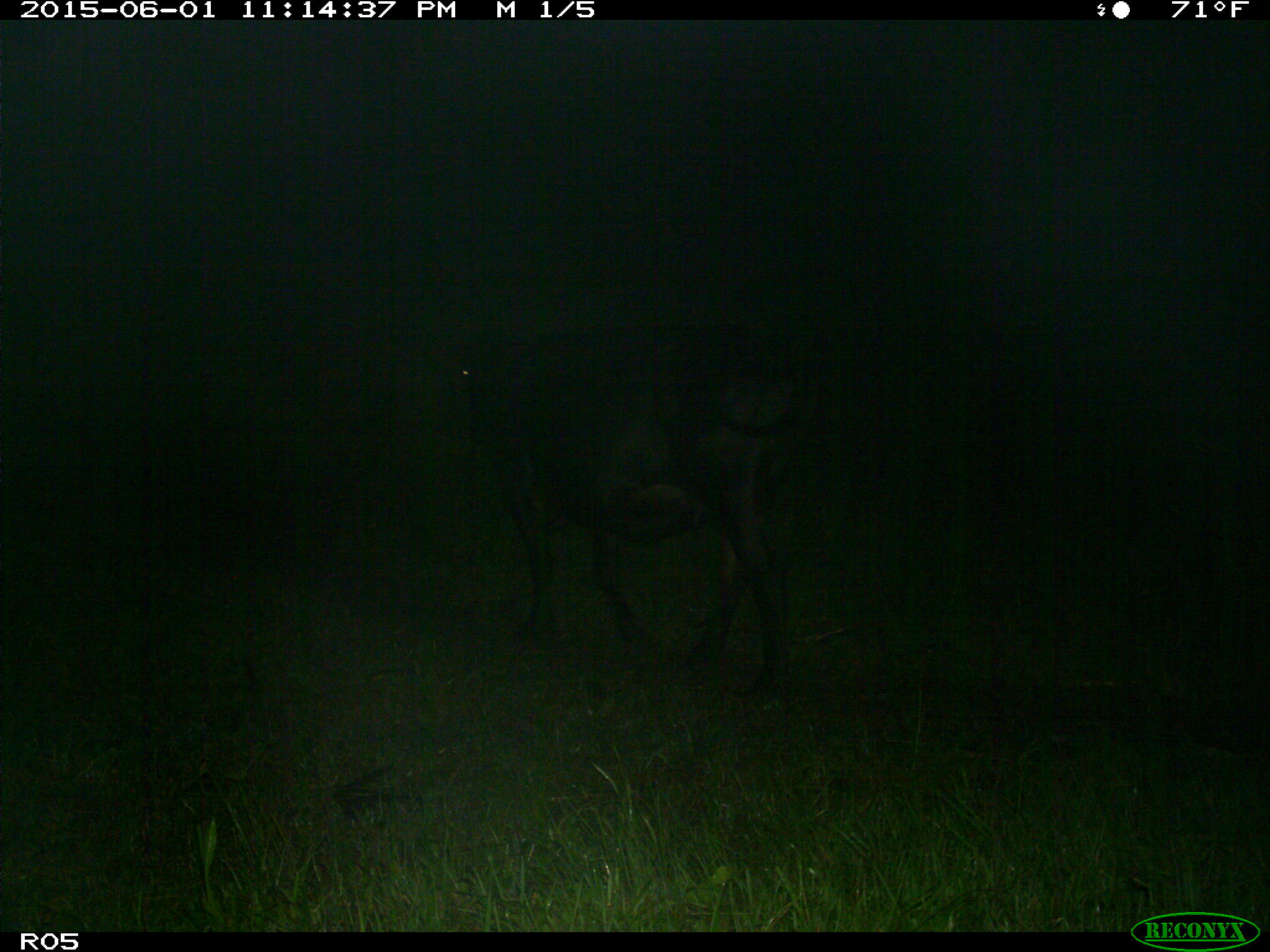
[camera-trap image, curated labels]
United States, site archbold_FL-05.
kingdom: Animalia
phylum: Chordata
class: Mammalia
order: Artiodactyla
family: Bovidae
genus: Bos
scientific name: Bos taurus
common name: domestic cow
Bos taurus (domestic cow).